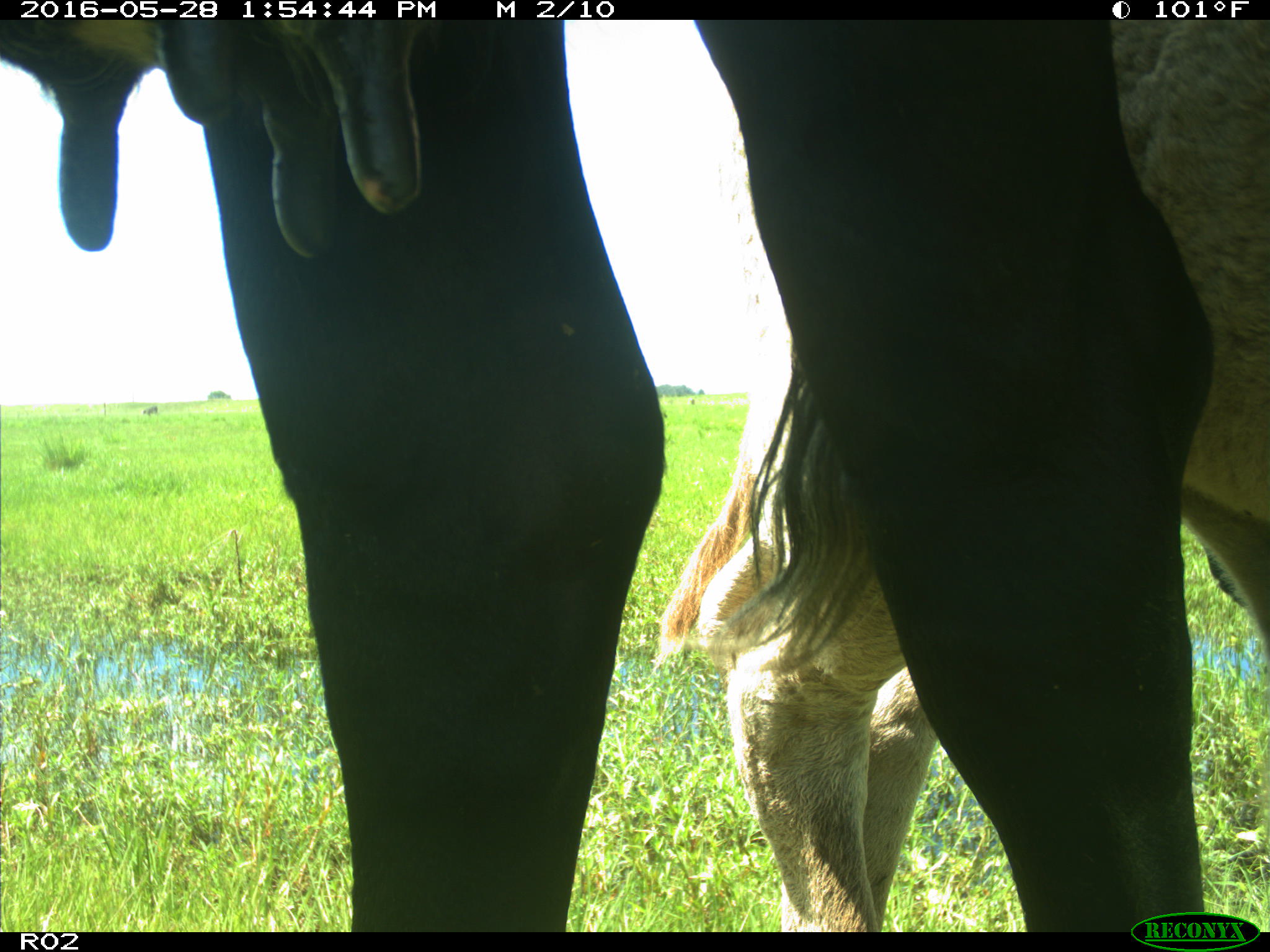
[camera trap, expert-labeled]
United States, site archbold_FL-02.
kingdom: Animalia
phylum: Chordata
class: Mammalia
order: Artiodactyla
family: Bovidae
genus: Bos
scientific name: Bos taurus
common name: domestic cow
Bos taurus (domestic cow).